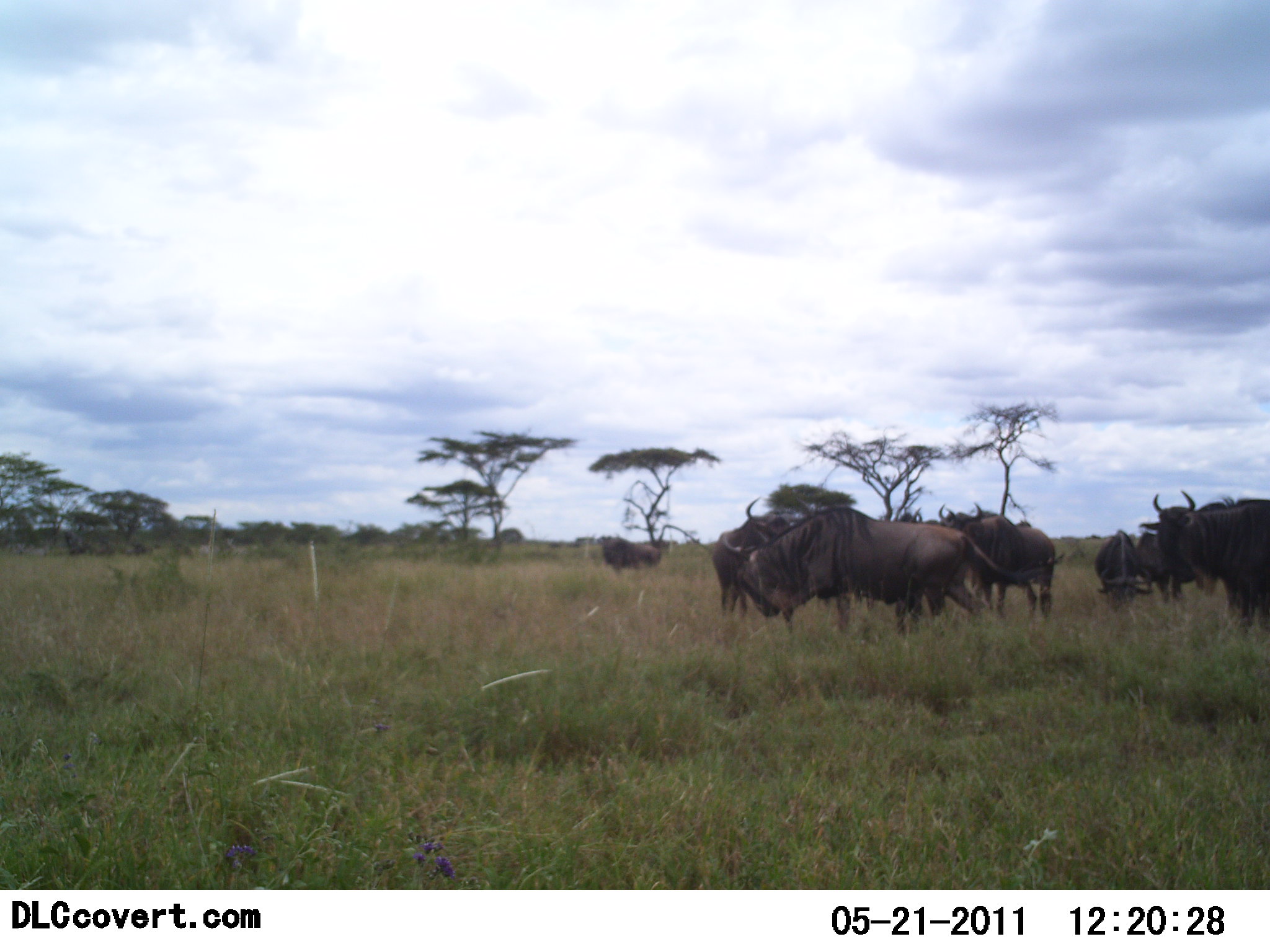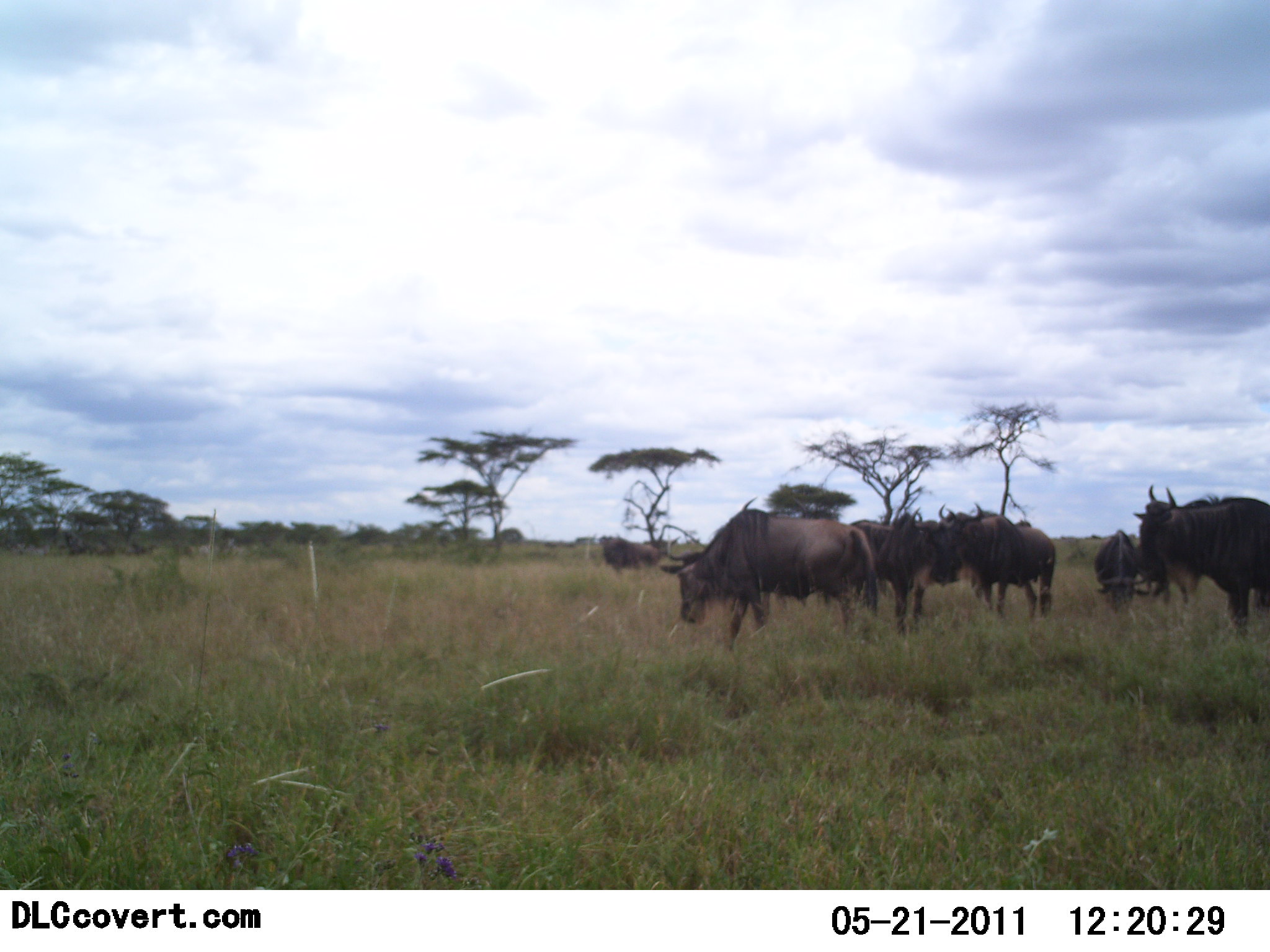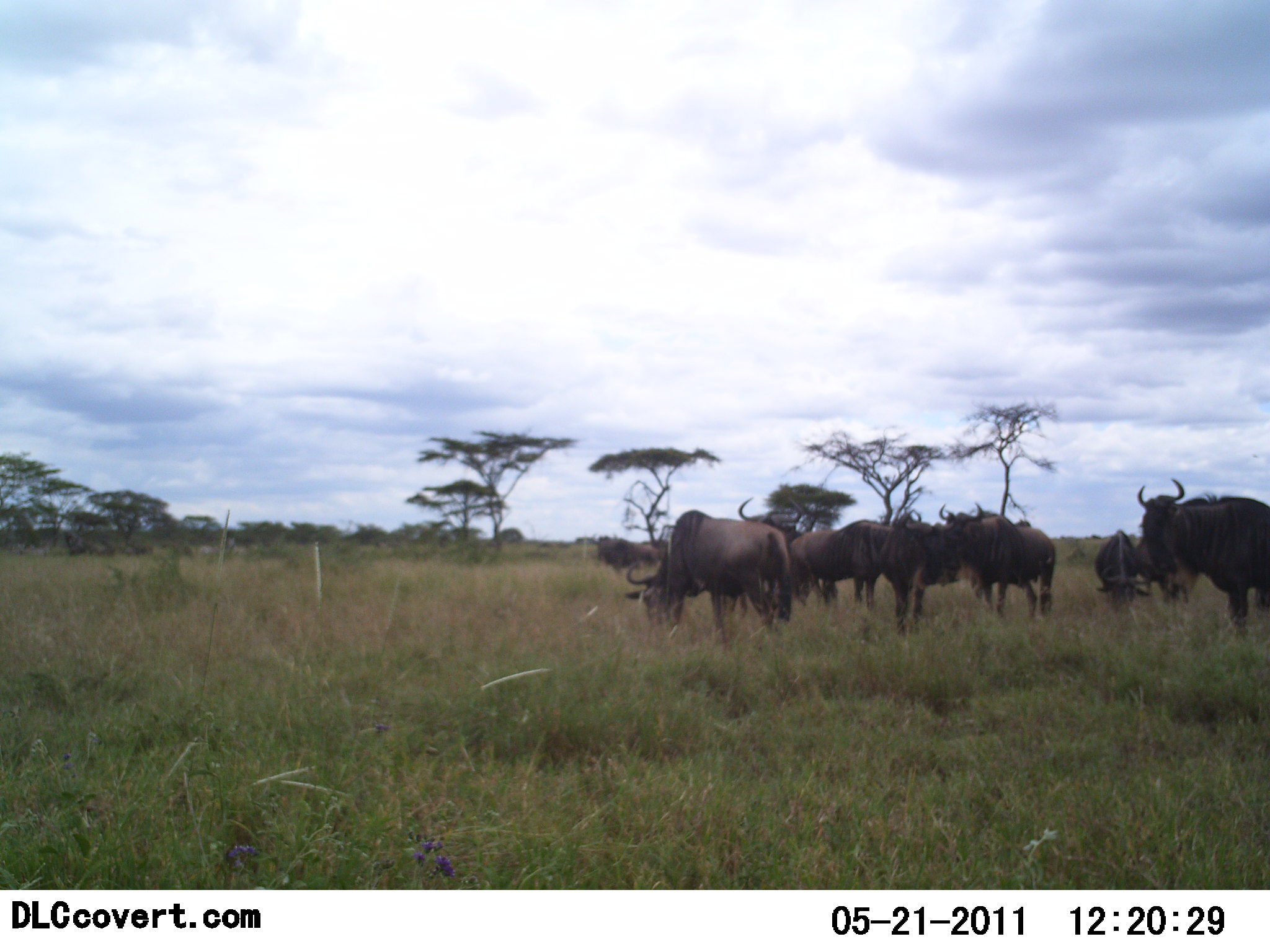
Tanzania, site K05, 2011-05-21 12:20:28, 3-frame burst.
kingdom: Animalia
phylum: Chordata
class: Mammalia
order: Artiodactyla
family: Bovidae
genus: Connochaetes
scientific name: Connochaetes taurinus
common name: blue wildebeest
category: wildebeest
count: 11-50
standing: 60%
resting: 0%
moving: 30%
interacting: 0%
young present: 0%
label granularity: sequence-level